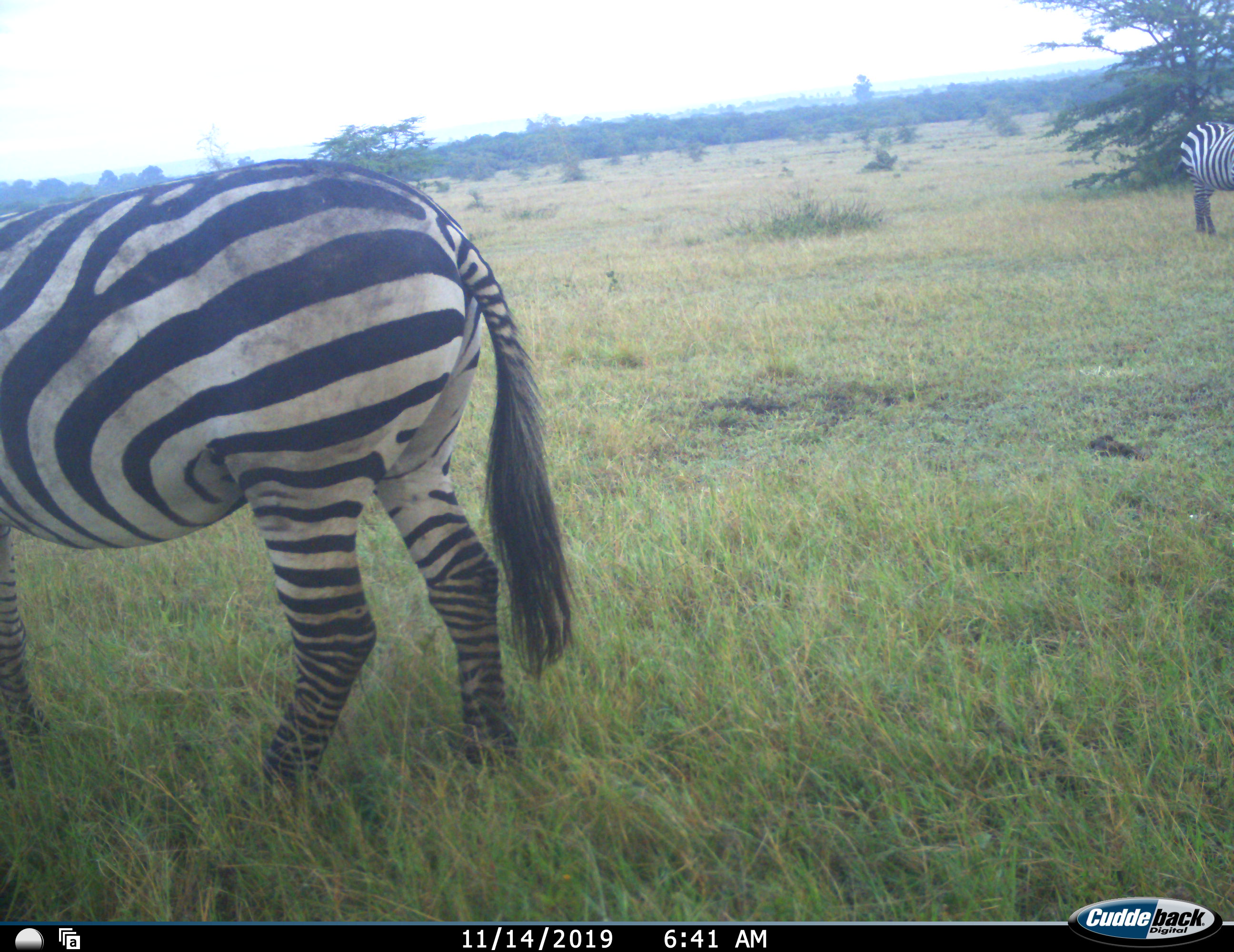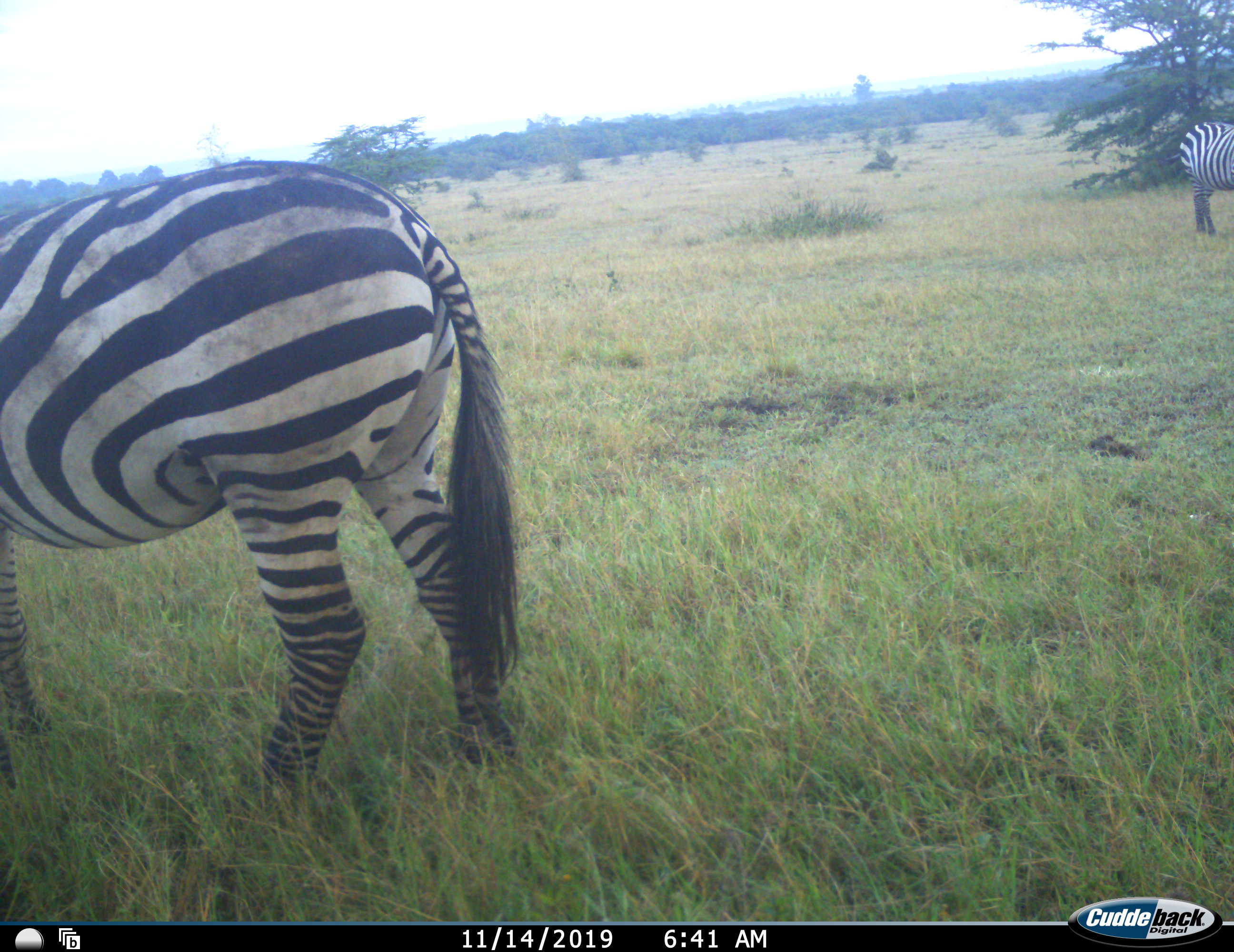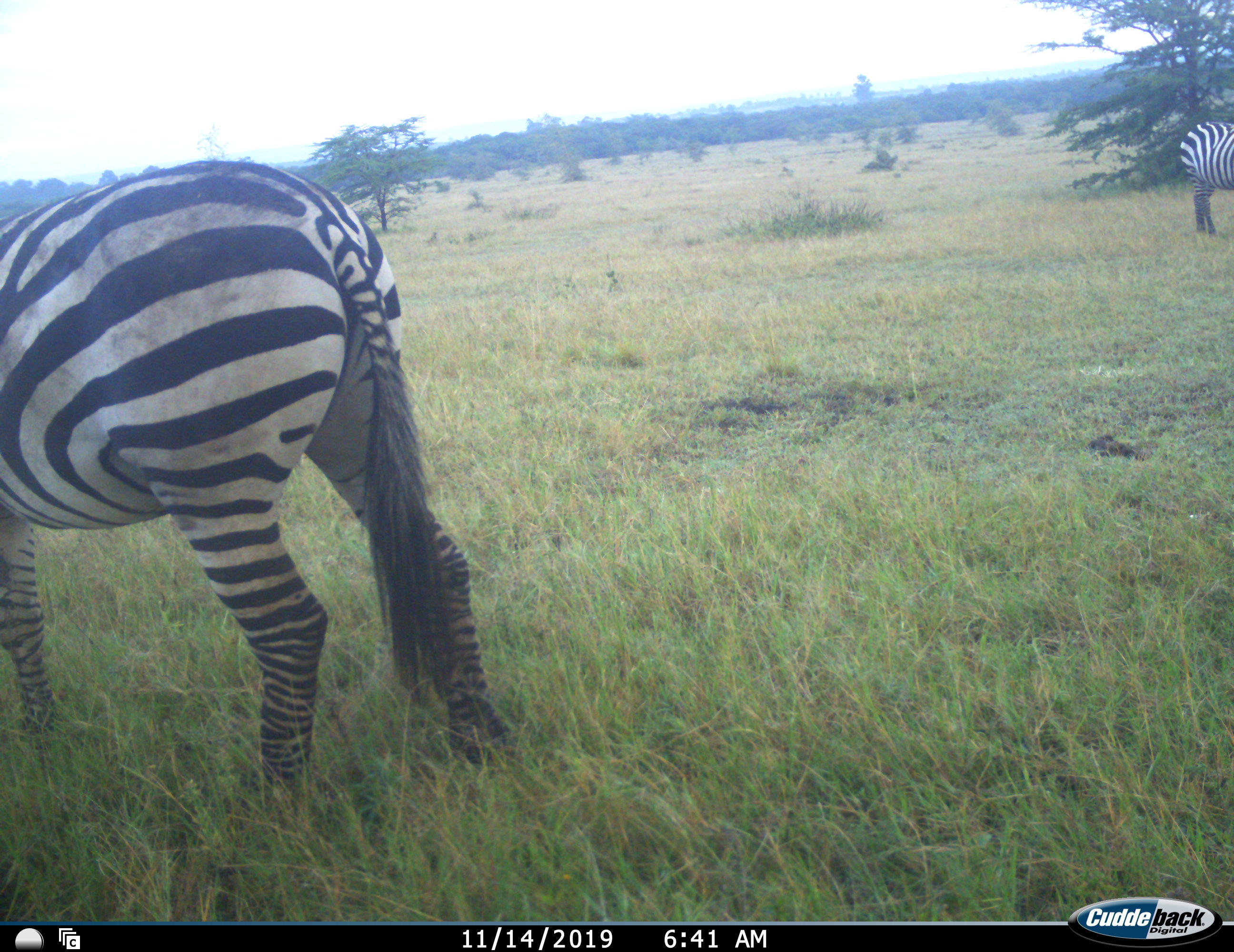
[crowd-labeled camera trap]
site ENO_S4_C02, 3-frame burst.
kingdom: Animalia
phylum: Chordata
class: Mammalia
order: Perissodactyla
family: Equidae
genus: Equus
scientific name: Equus quagga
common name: plains zebra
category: zebraplains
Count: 2.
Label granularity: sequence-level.